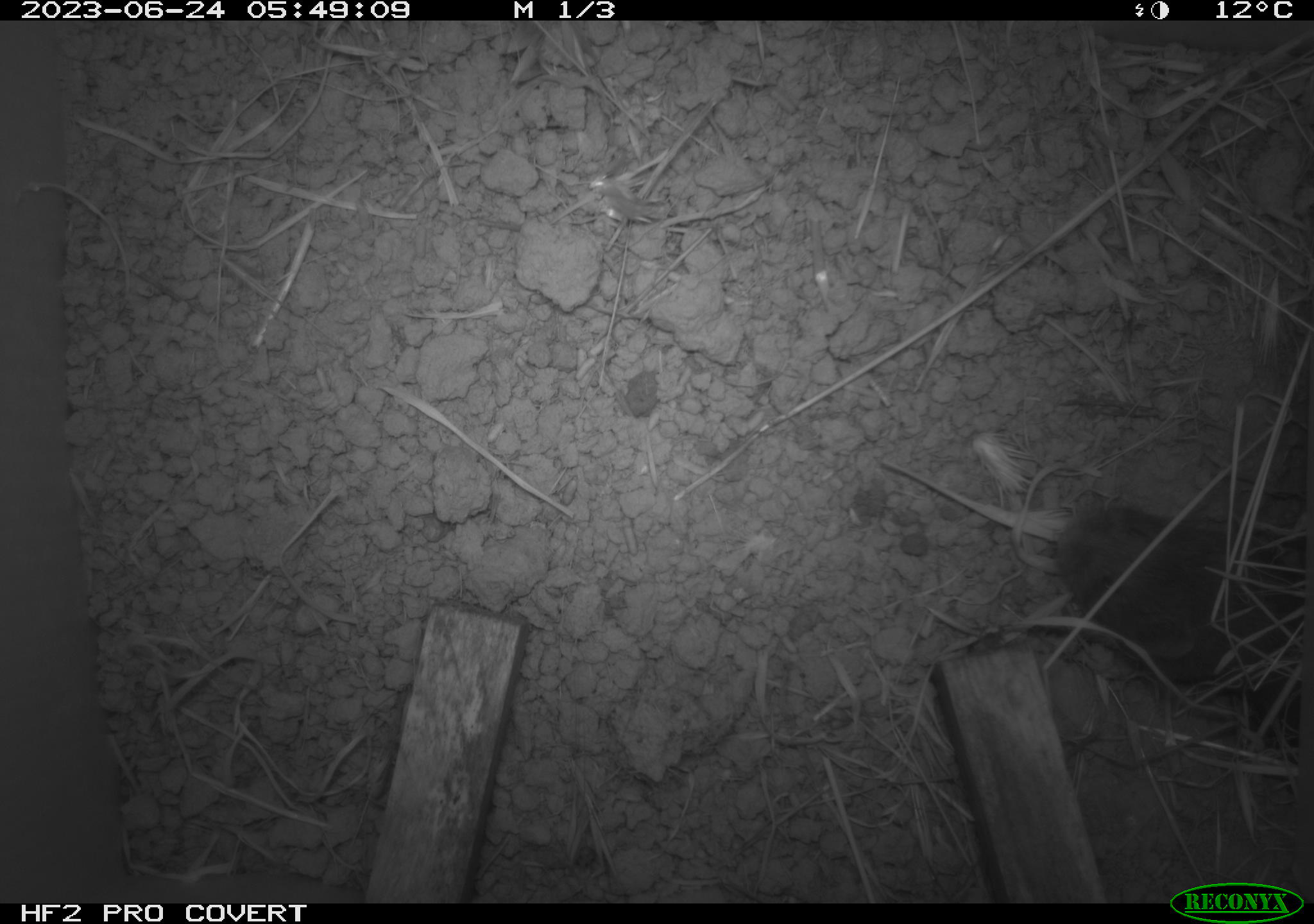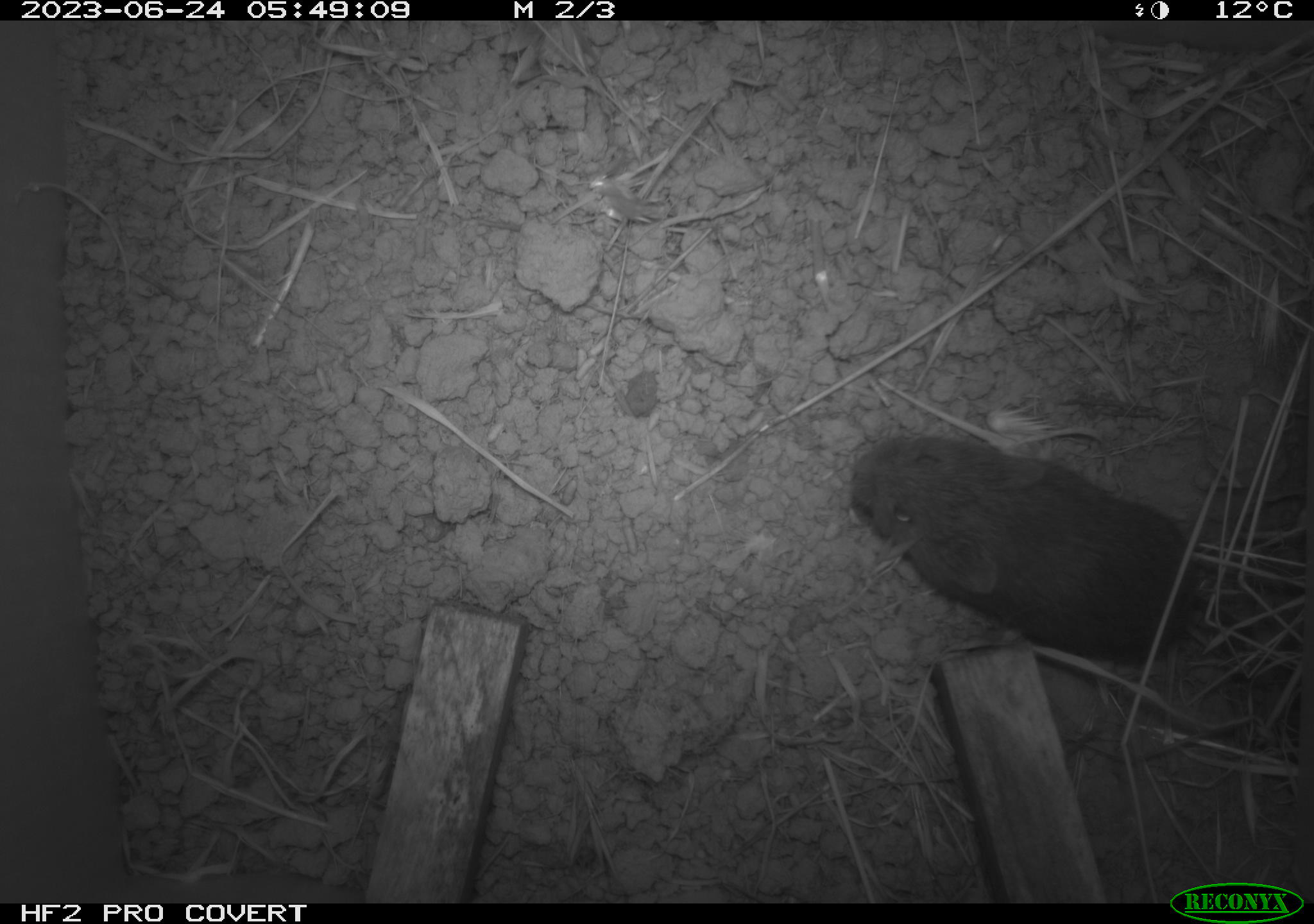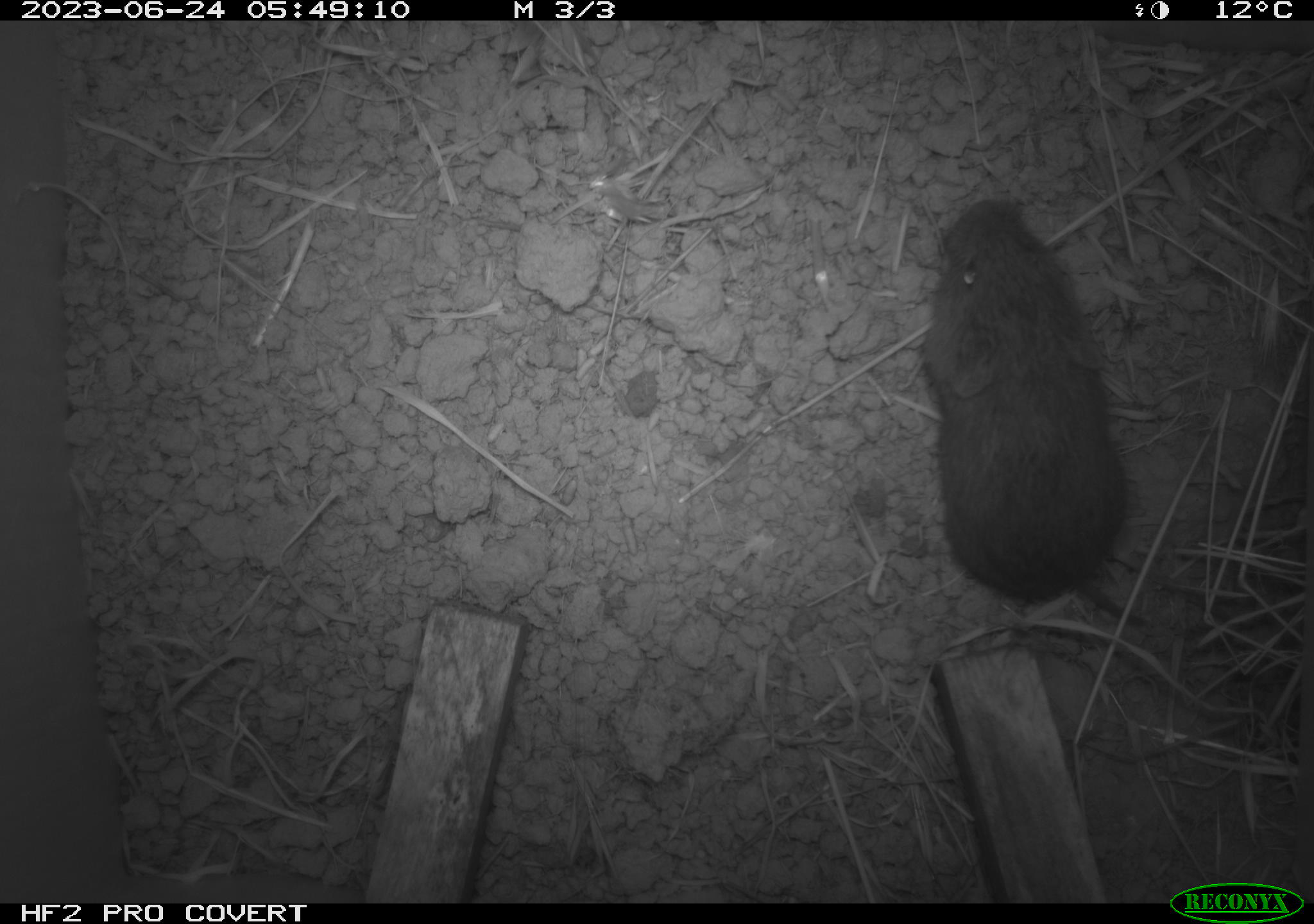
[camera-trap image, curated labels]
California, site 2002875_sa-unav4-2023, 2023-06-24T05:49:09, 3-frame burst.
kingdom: Animalia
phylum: Chordata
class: Mammalia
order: Rodentia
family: Cricetidae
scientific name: Arvicolinae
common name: voles, lemmings, and muskrats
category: arvicolinae subfamily